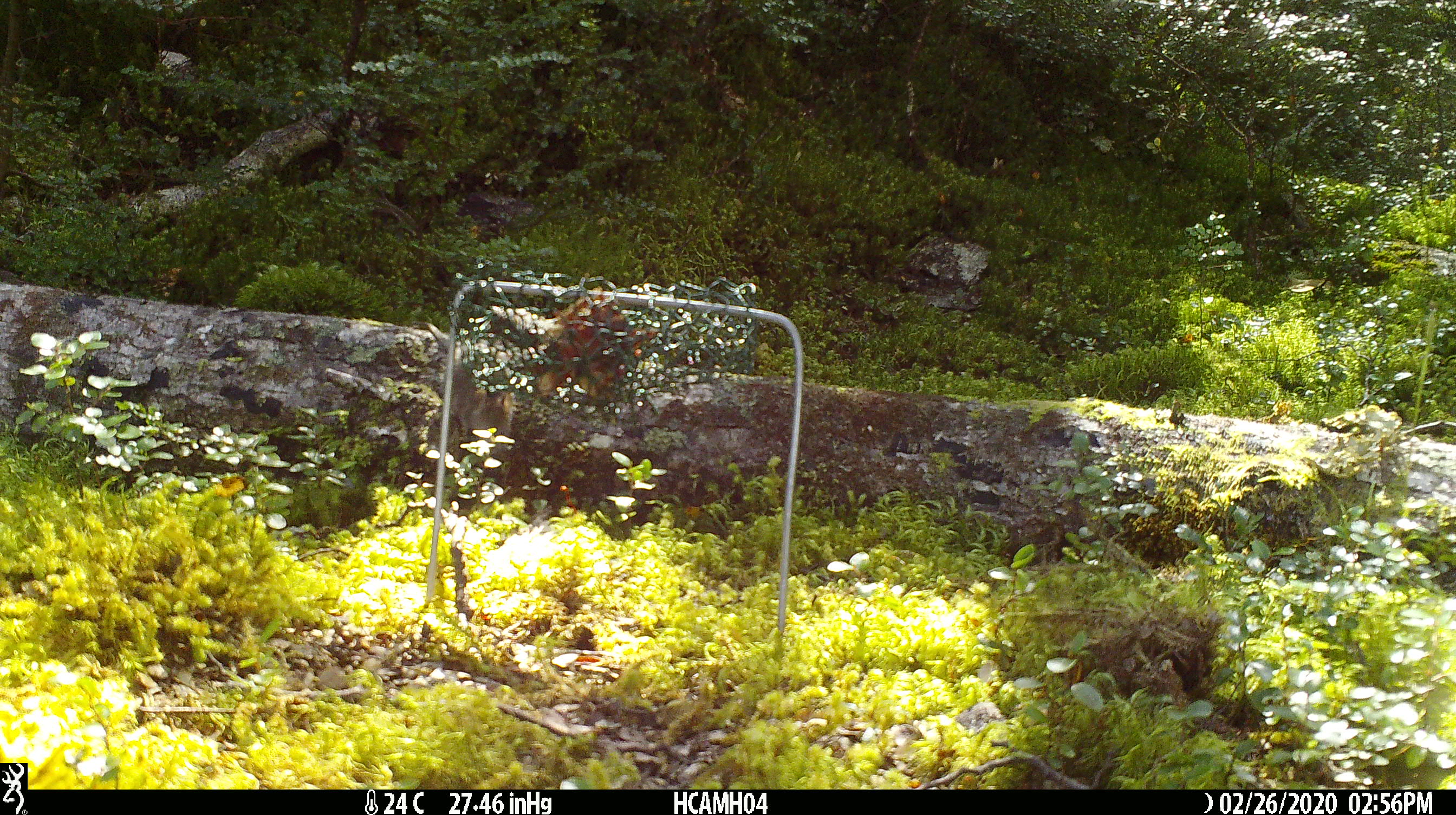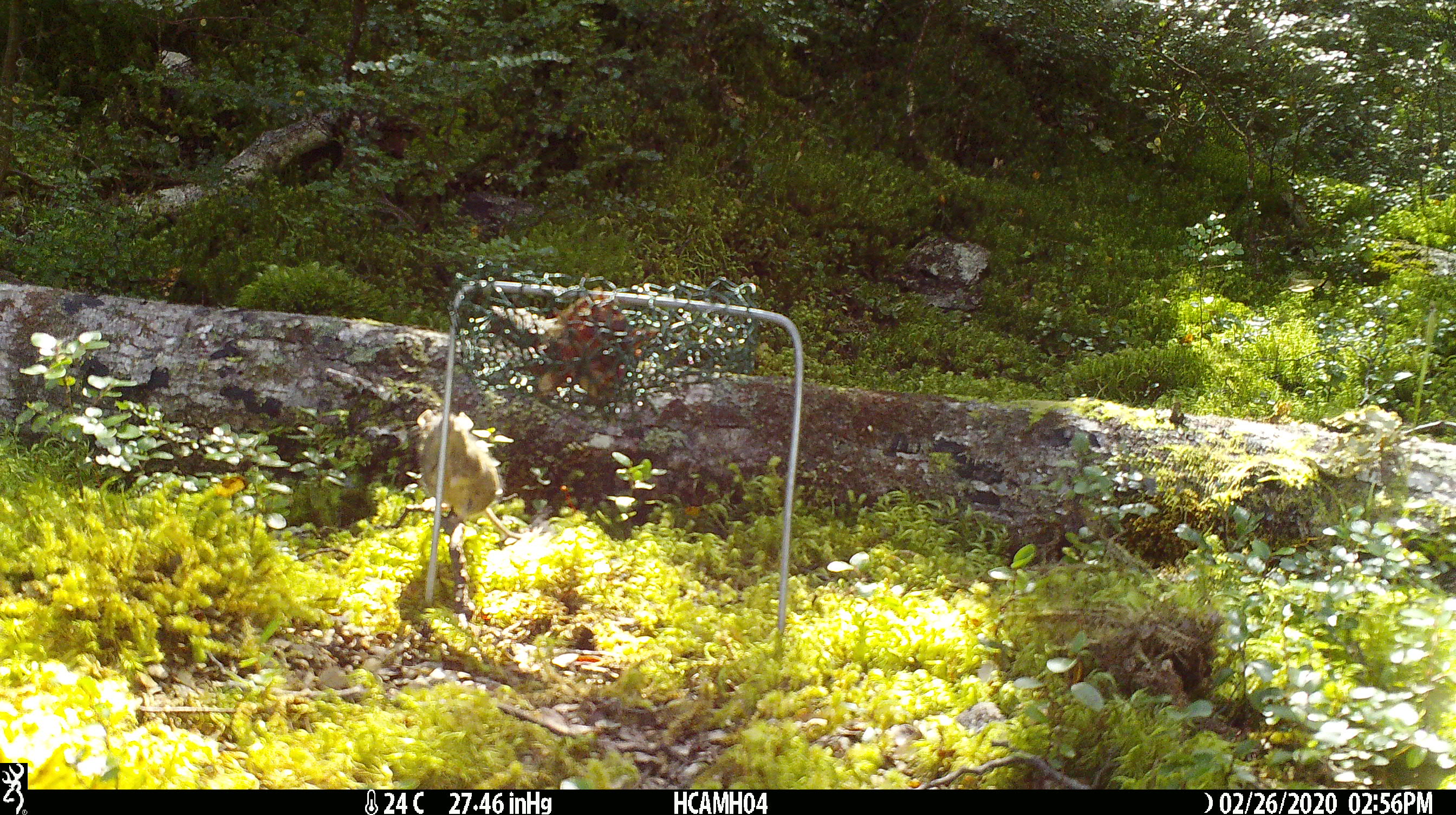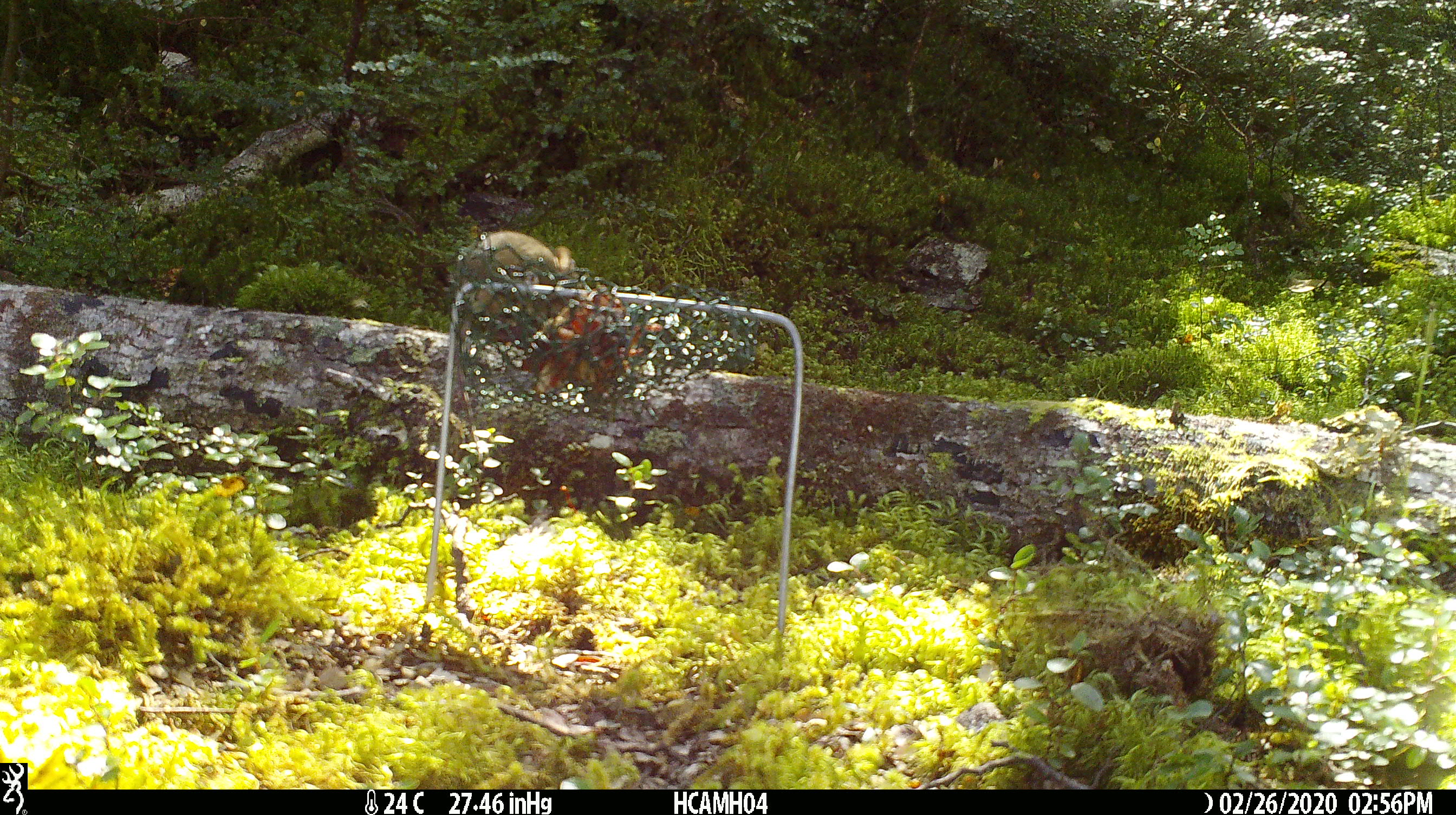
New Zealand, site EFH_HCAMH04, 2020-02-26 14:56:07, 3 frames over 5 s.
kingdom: Animalia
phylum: Chordata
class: Mammalia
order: Rodentia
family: Muridae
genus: Mus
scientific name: Mus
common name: mouse